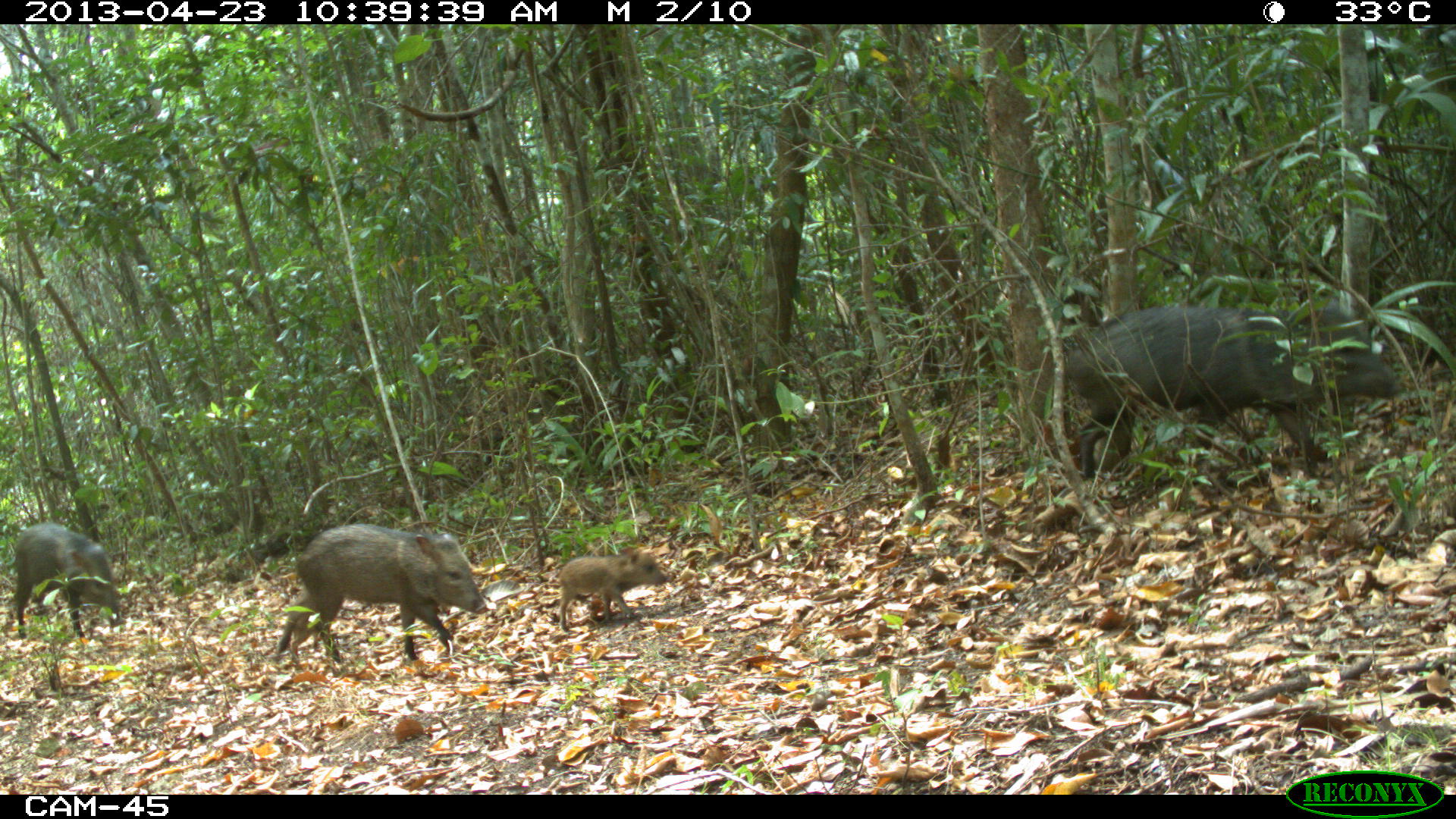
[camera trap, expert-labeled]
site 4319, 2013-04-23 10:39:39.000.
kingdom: Animalia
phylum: Chordata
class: Mammalia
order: Artiodactyla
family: Tayassuidae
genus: Pecari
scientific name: Pecari tajacu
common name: collared peccary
Pecari tajacu (collared peccary), count 5.